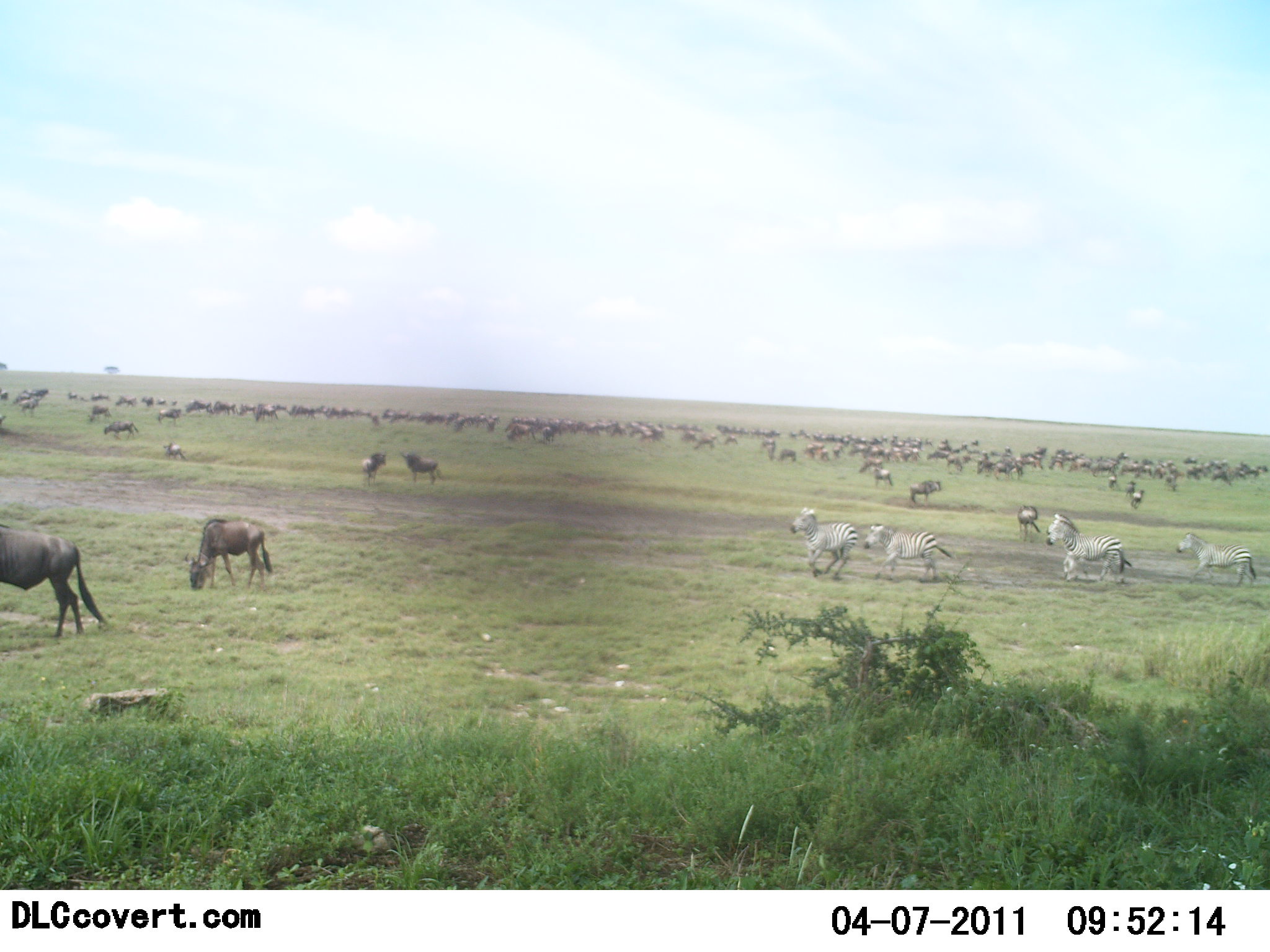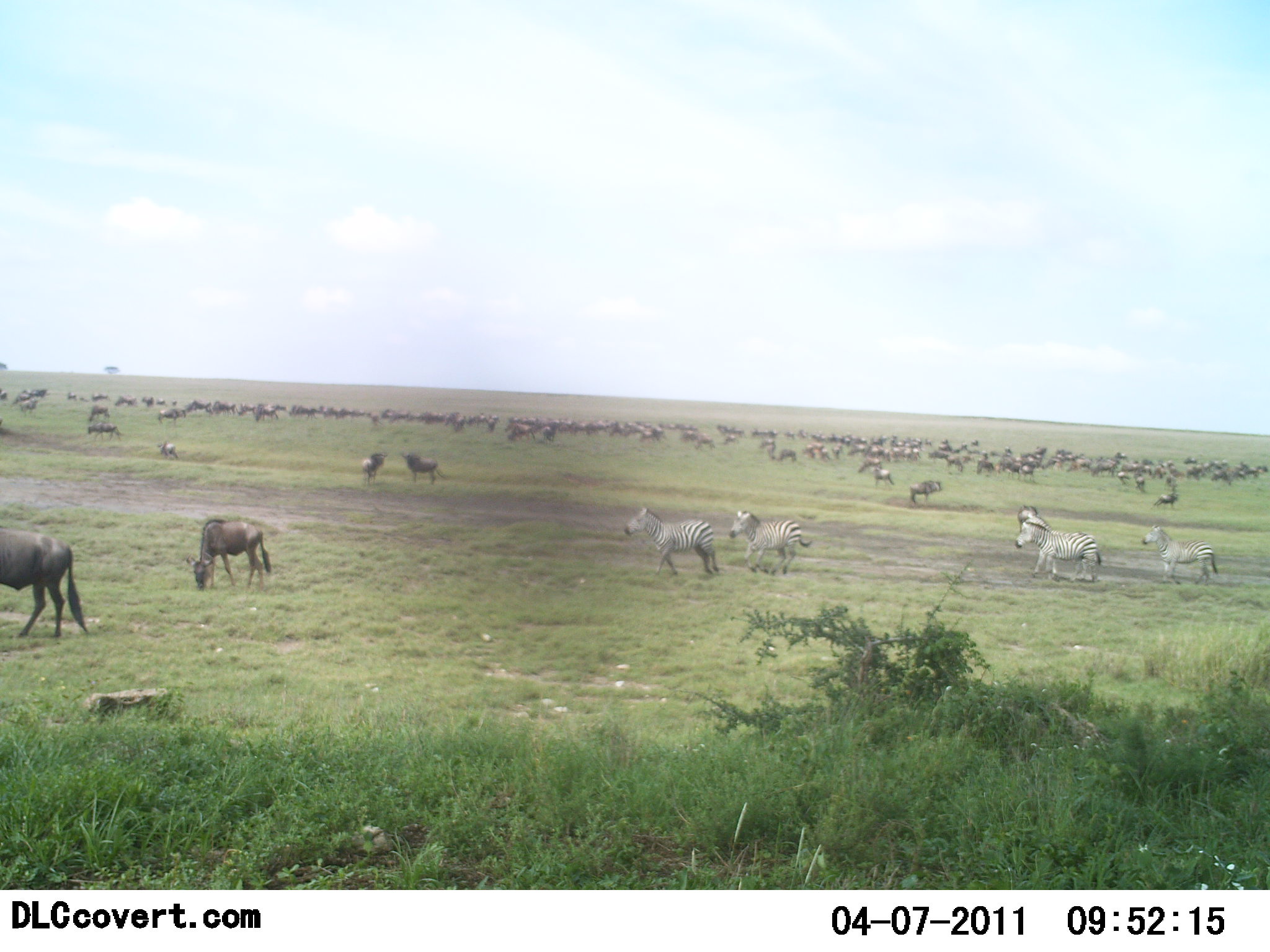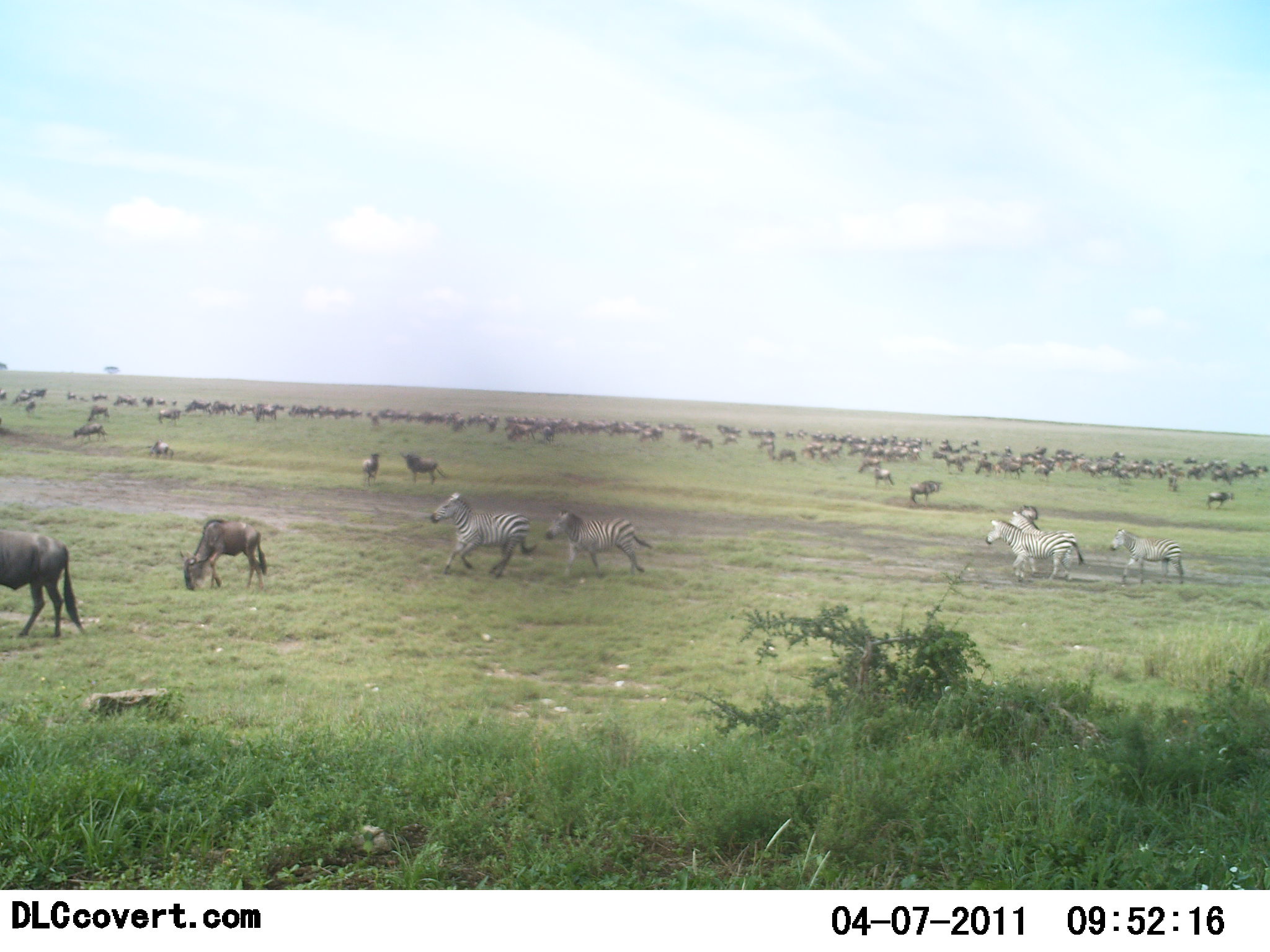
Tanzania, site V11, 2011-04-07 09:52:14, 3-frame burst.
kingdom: Animalia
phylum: Chordata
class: Mammalia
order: Artiodactyla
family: Bovidae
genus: Connochaetes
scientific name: Connochaetes taurinus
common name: blue wildebeest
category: wildebeest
Wildebeest (blue wildebeest) (Connochaetes taurinus), count 51+. Behavior (volunteer vote fractions): standing 53%, resting 0%, moving 59%, interacting 0%. Young present (vote fraction): 0%. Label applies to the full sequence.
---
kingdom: Animalia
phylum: Chordata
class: Mammalia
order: Perissodactyla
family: Equidae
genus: Equus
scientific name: Equus quagga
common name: plains zebra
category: zebra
Zebra (plains zebra) (Equus quagga), count 5. Behavior (volunteer vote fractions): standing 13%, resting 0%, moving 93%, interacting 7%. Young present (vote fraction): 0%. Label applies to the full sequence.